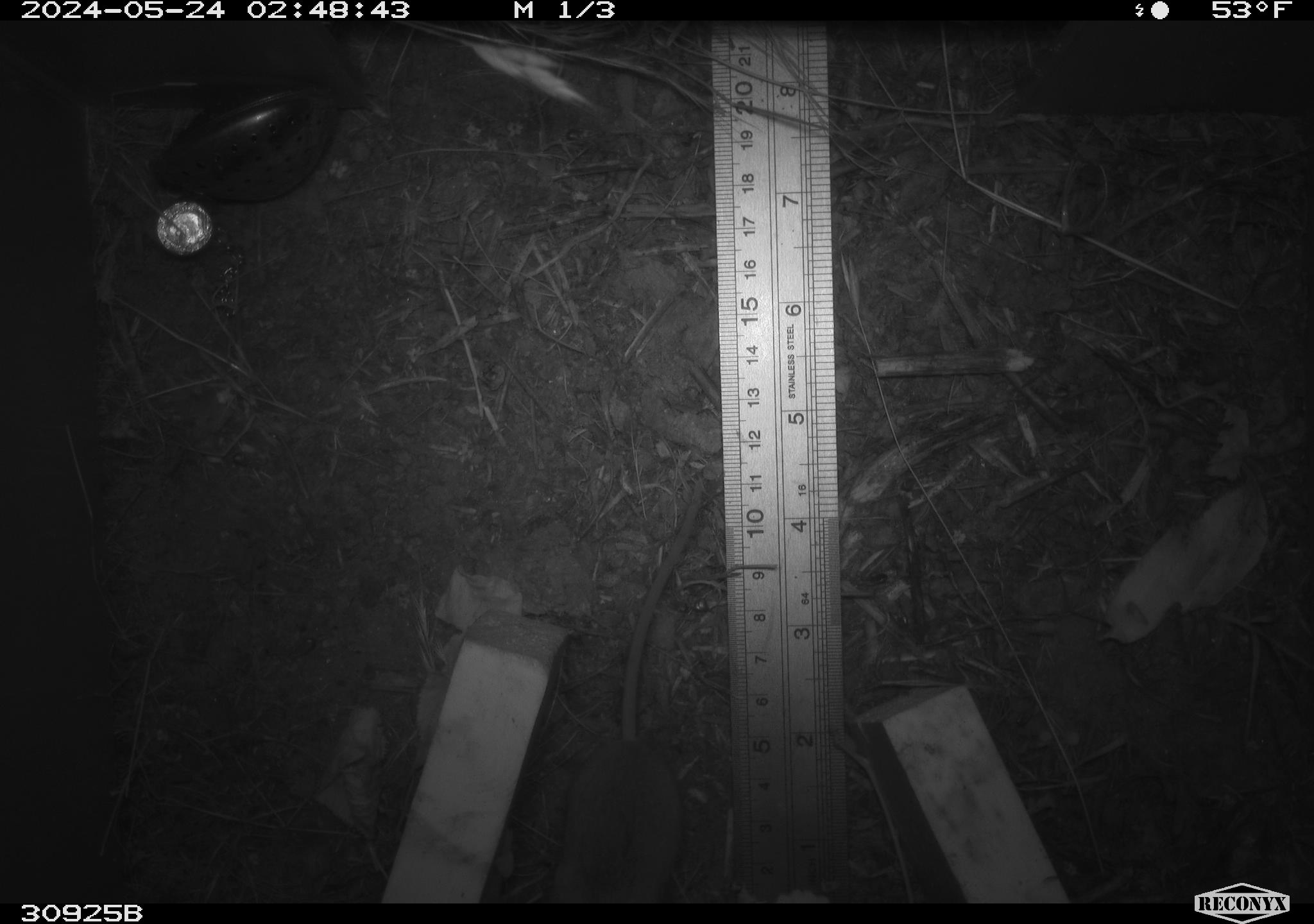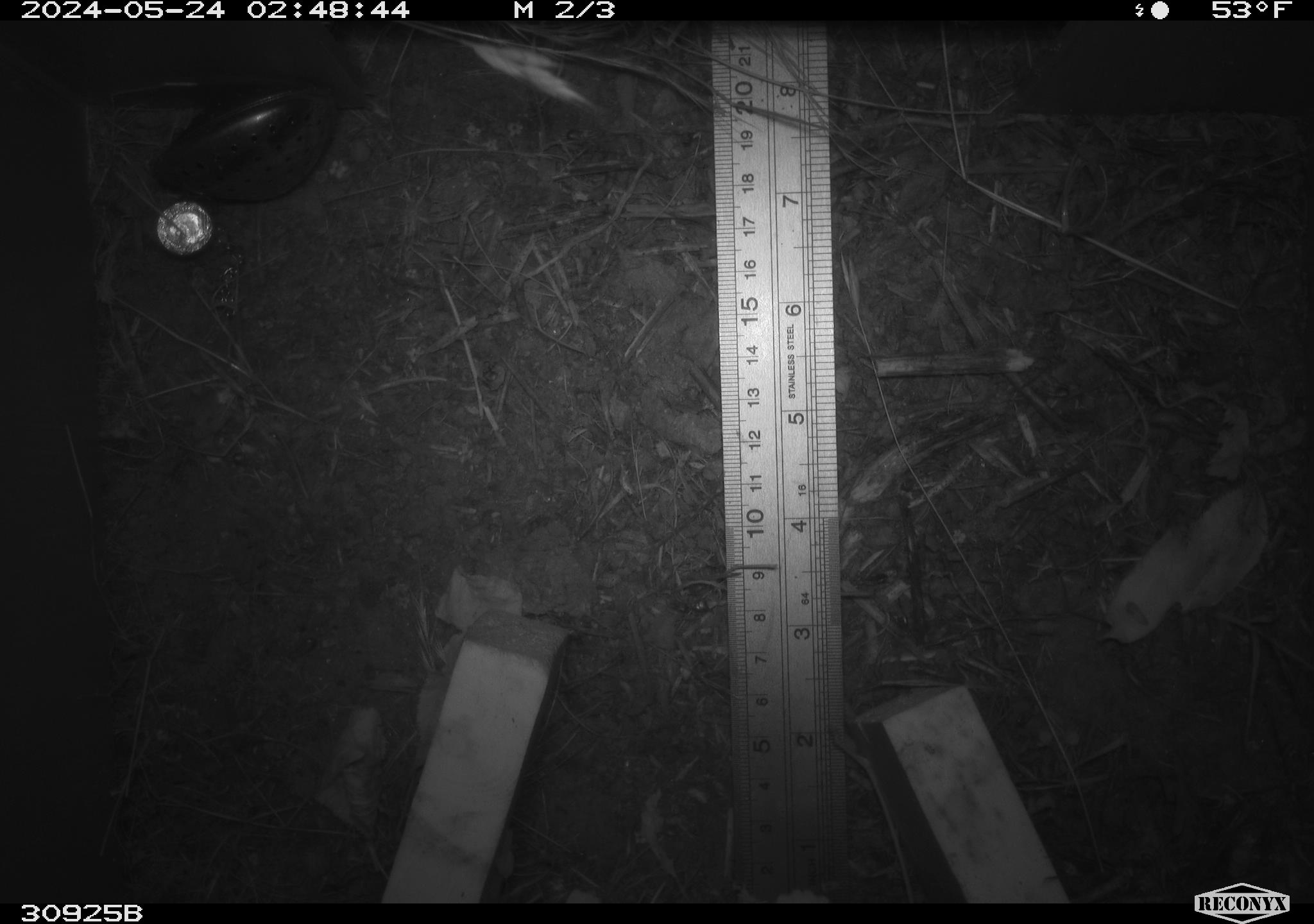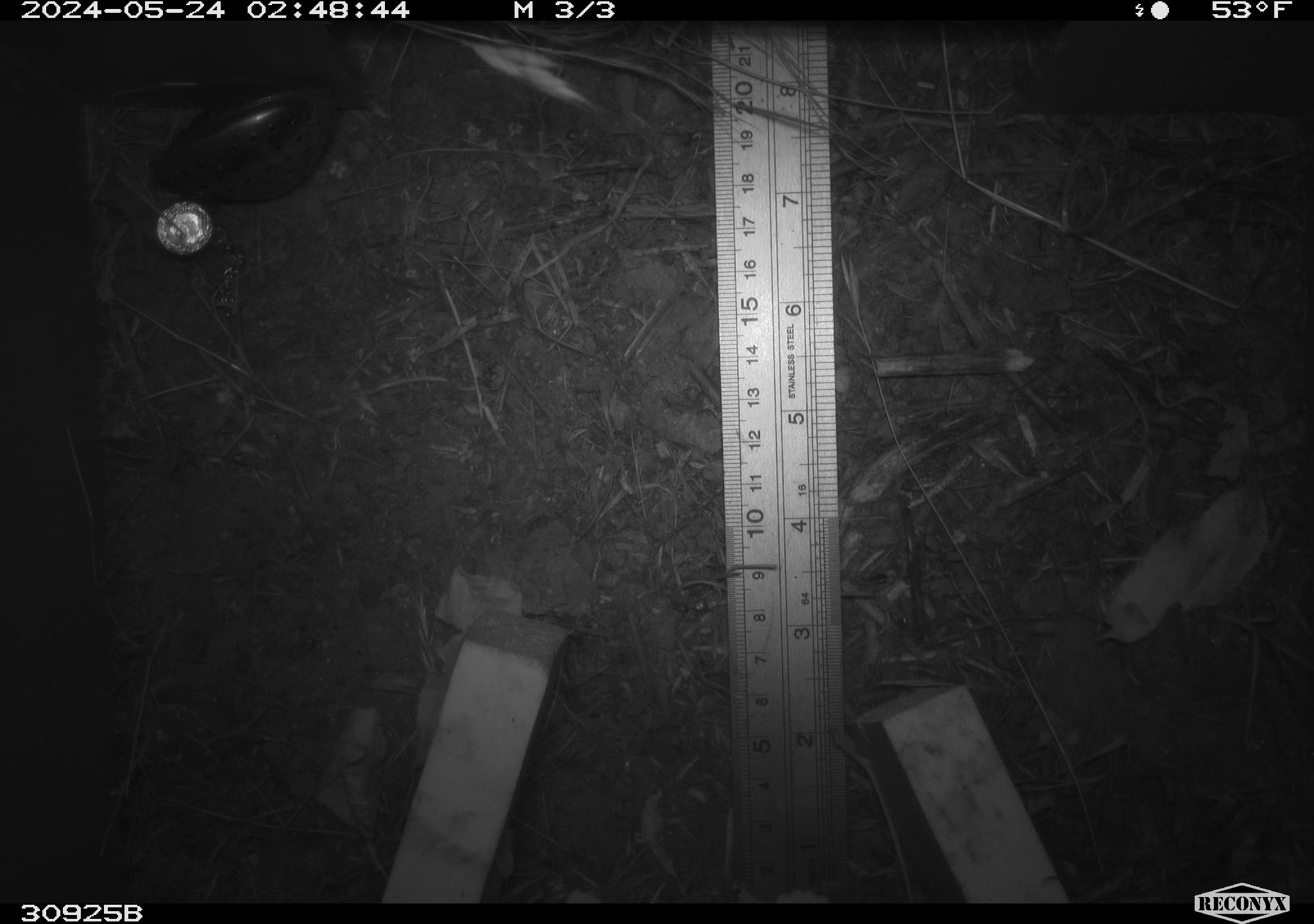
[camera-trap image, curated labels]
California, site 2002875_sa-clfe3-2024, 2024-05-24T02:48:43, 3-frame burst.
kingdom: Animalia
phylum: Chordata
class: Mammalia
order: Rodentia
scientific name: Rodentia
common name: mouse species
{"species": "mouse species (Rodentia)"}